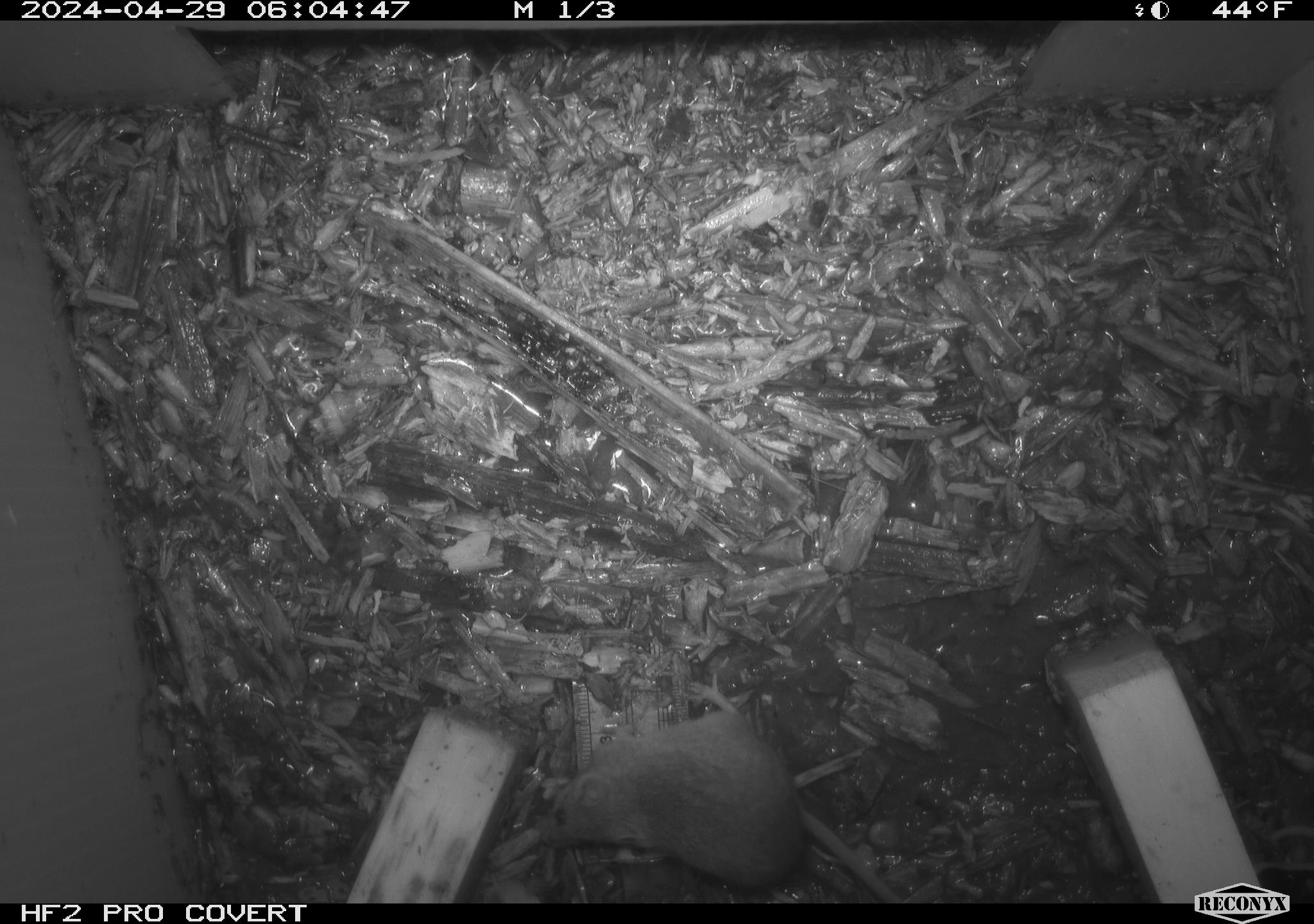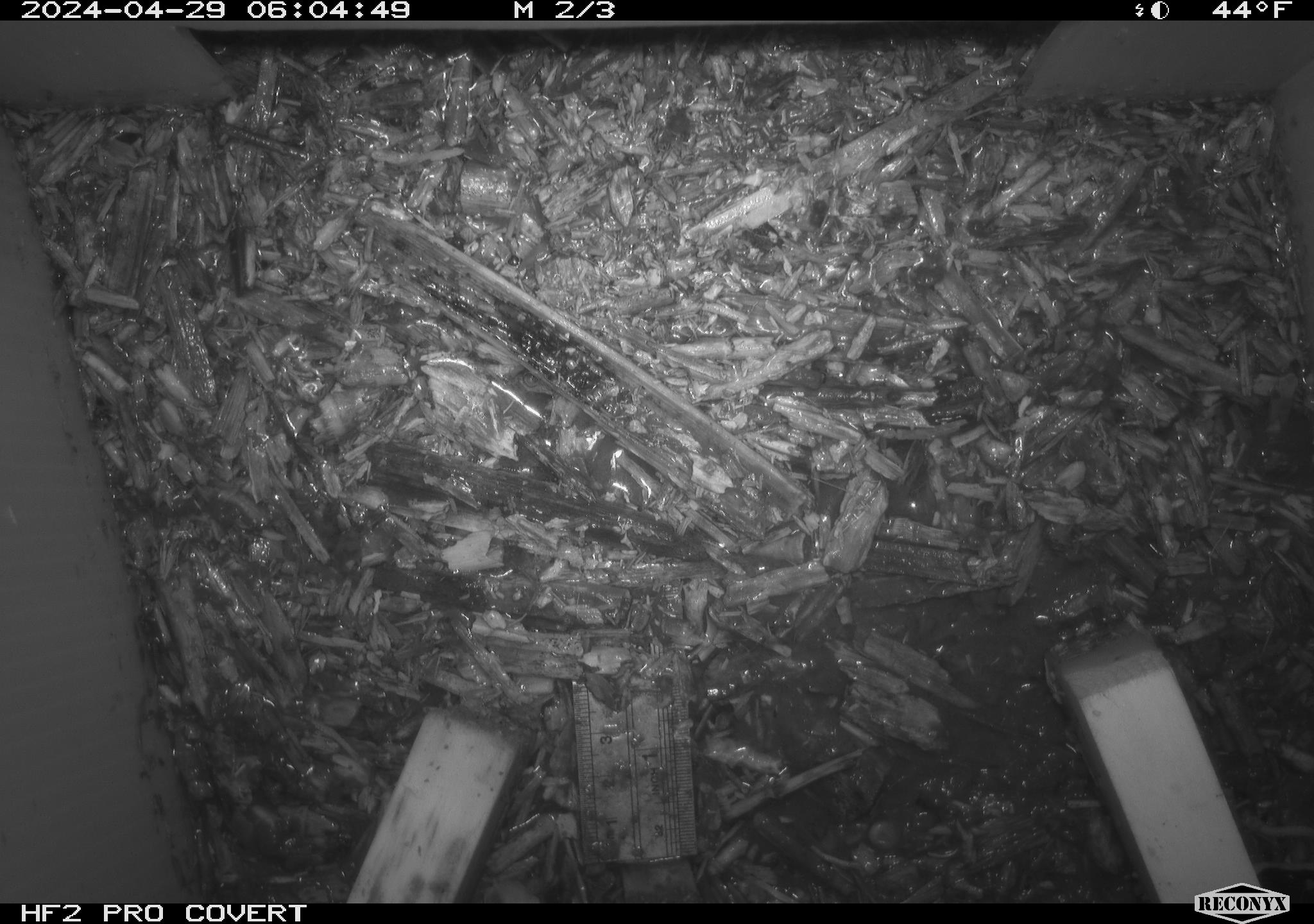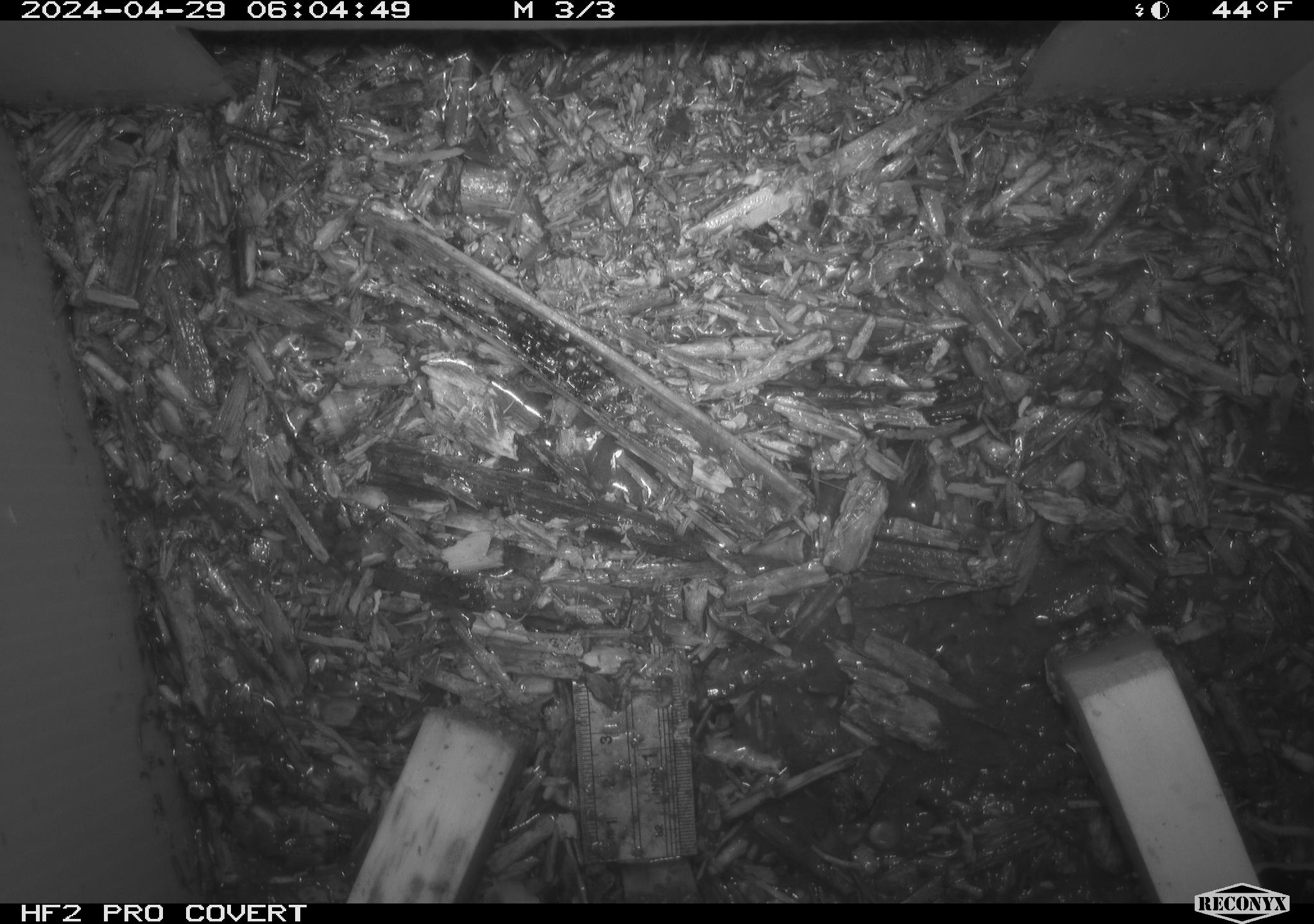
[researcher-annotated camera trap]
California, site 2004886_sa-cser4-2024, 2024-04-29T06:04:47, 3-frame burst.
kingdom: Animalia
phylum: Chordata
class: Reptilia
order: Squamata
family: Phrynosomatidae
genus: Sceloporus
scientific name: Sceloporus occidentalis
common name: western fence lizard